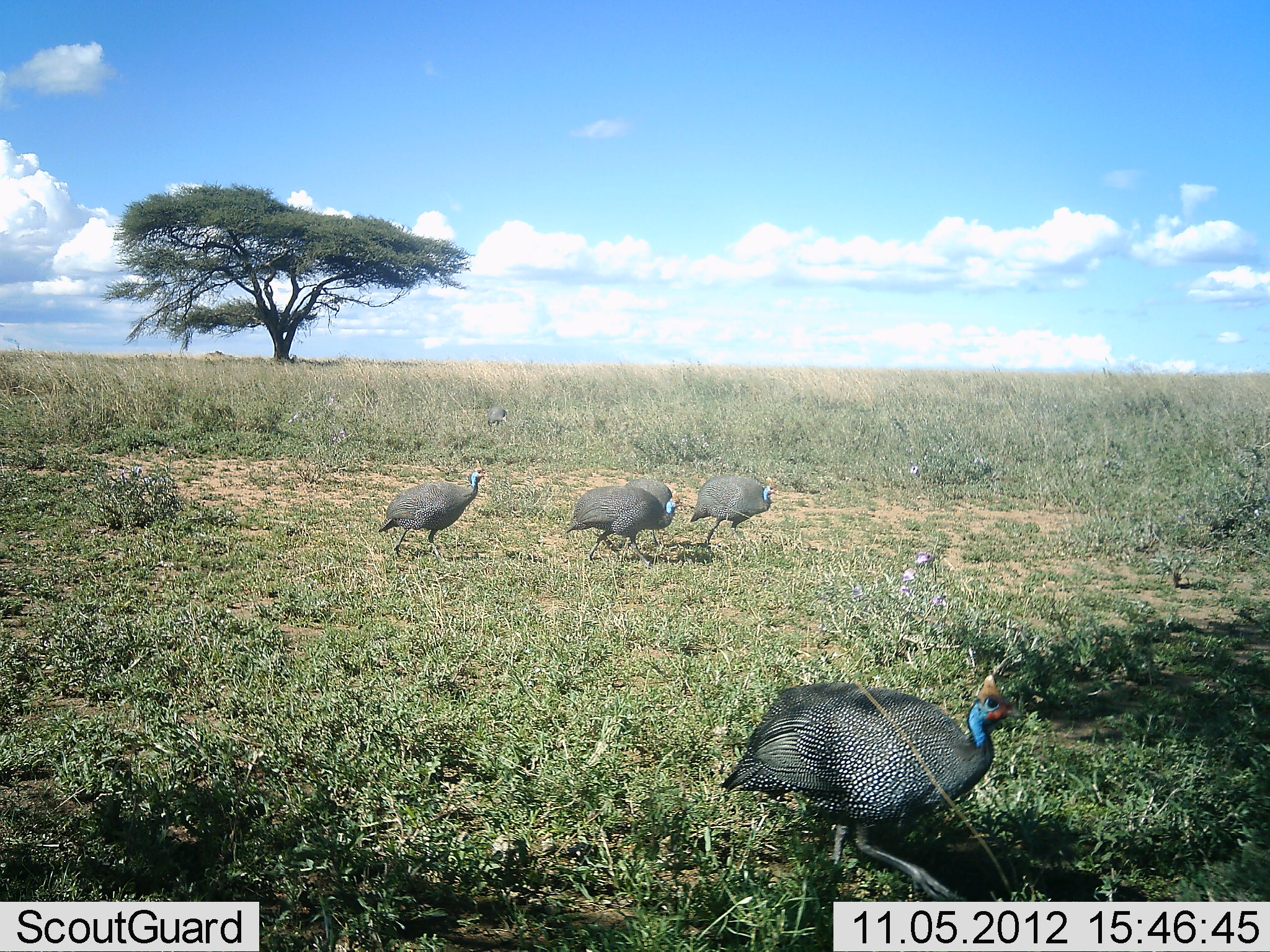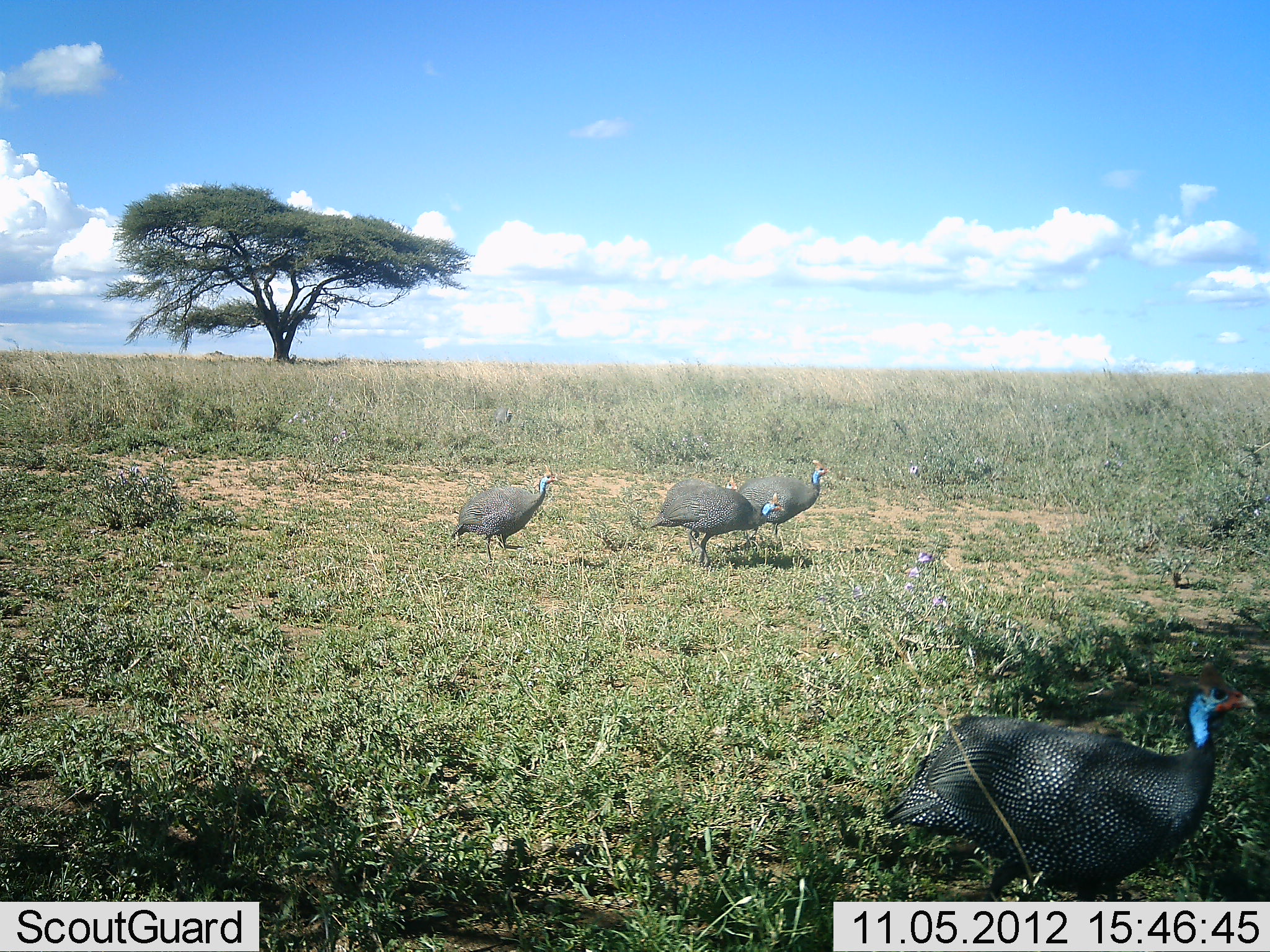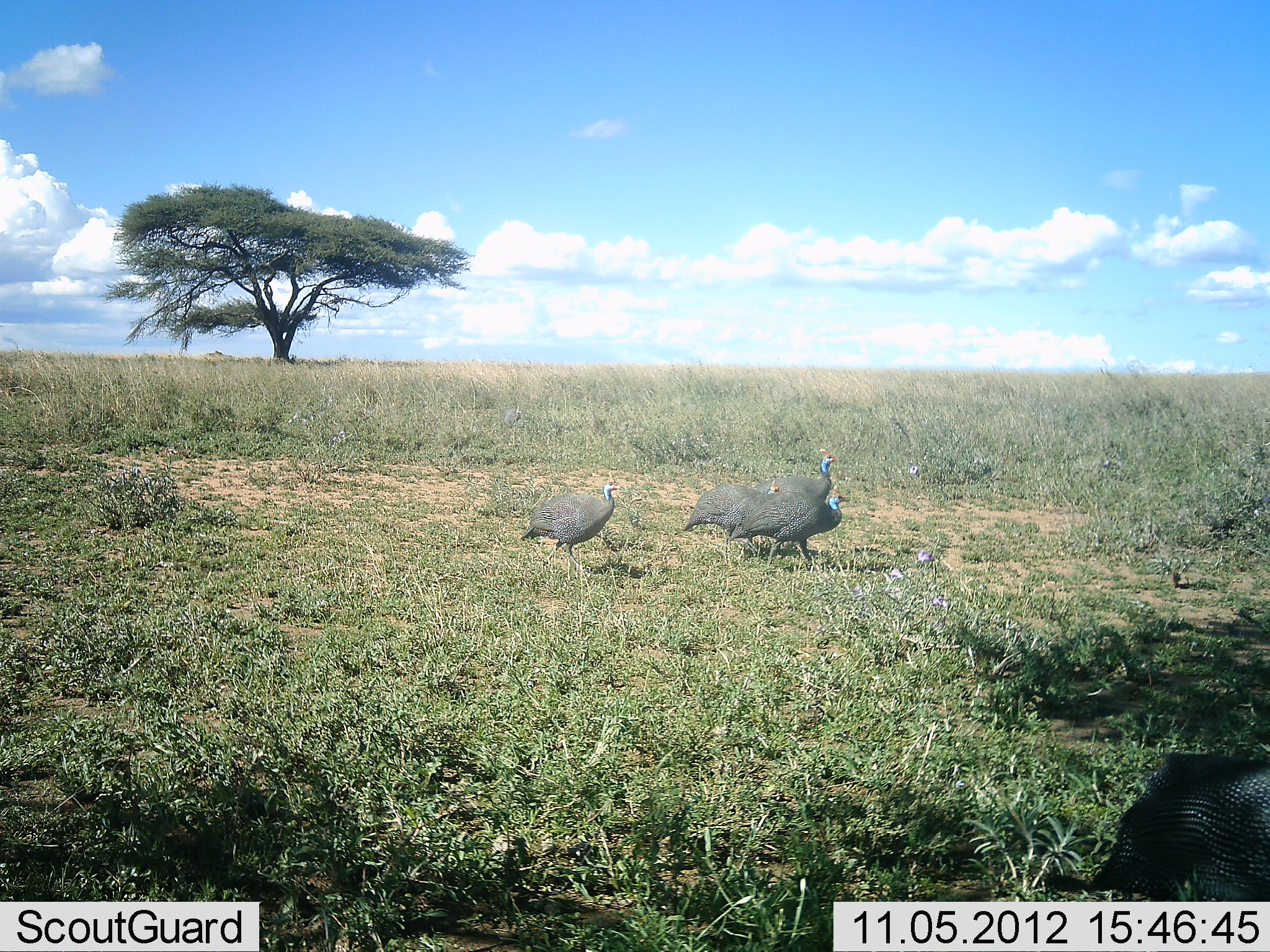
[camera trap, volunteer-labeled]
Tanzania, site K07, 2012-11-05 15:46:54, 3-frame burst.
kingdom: Animalia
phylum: Chordata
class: Aves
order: Galliformes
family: Numididae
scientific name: Numididae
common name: guinea fowl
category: guineafowl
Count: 5.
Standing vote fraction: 0%.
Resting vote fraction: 0%.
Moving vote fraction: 100%.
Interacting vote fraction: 0%.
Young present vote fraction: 0%.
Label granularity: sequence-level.